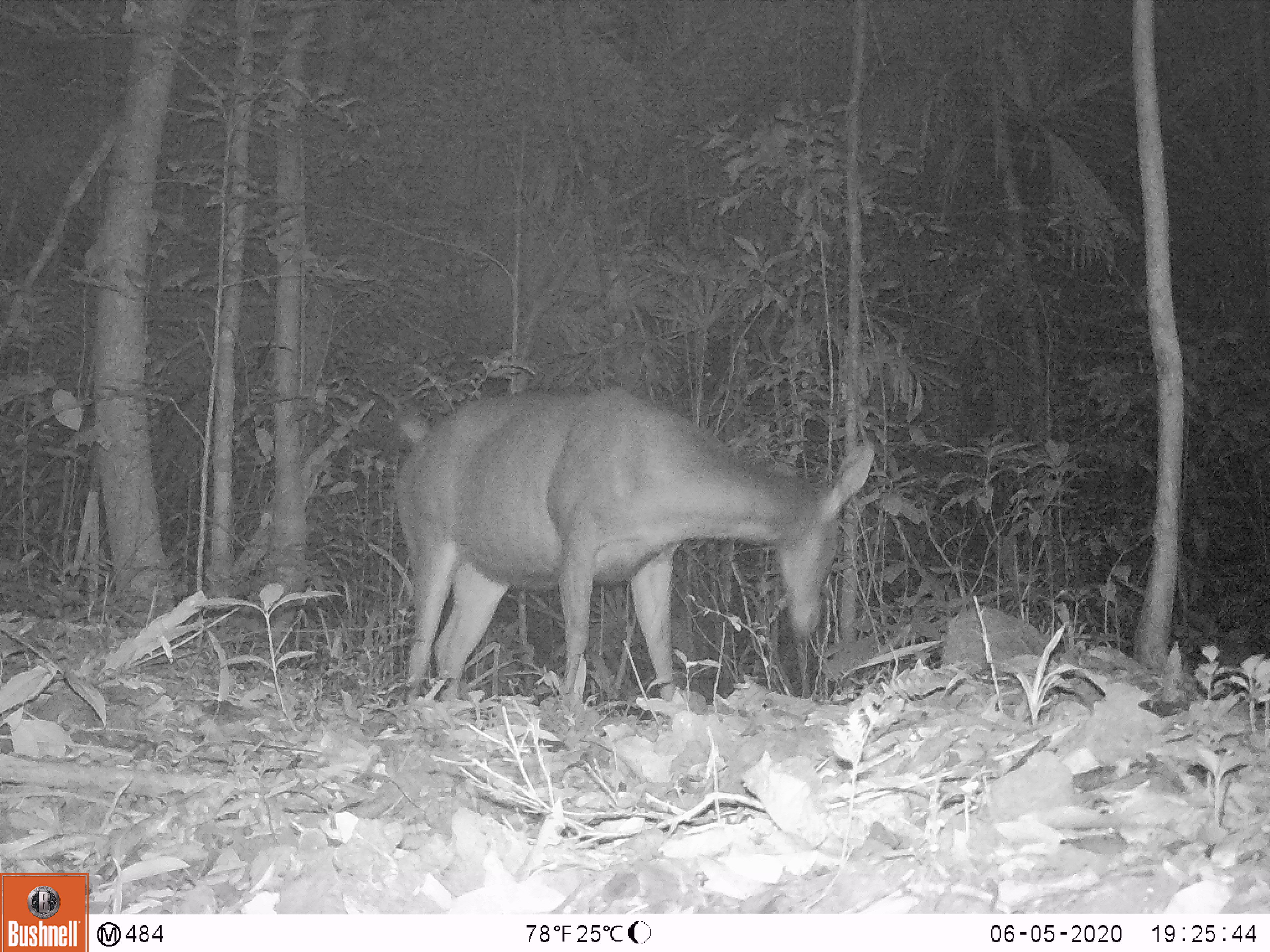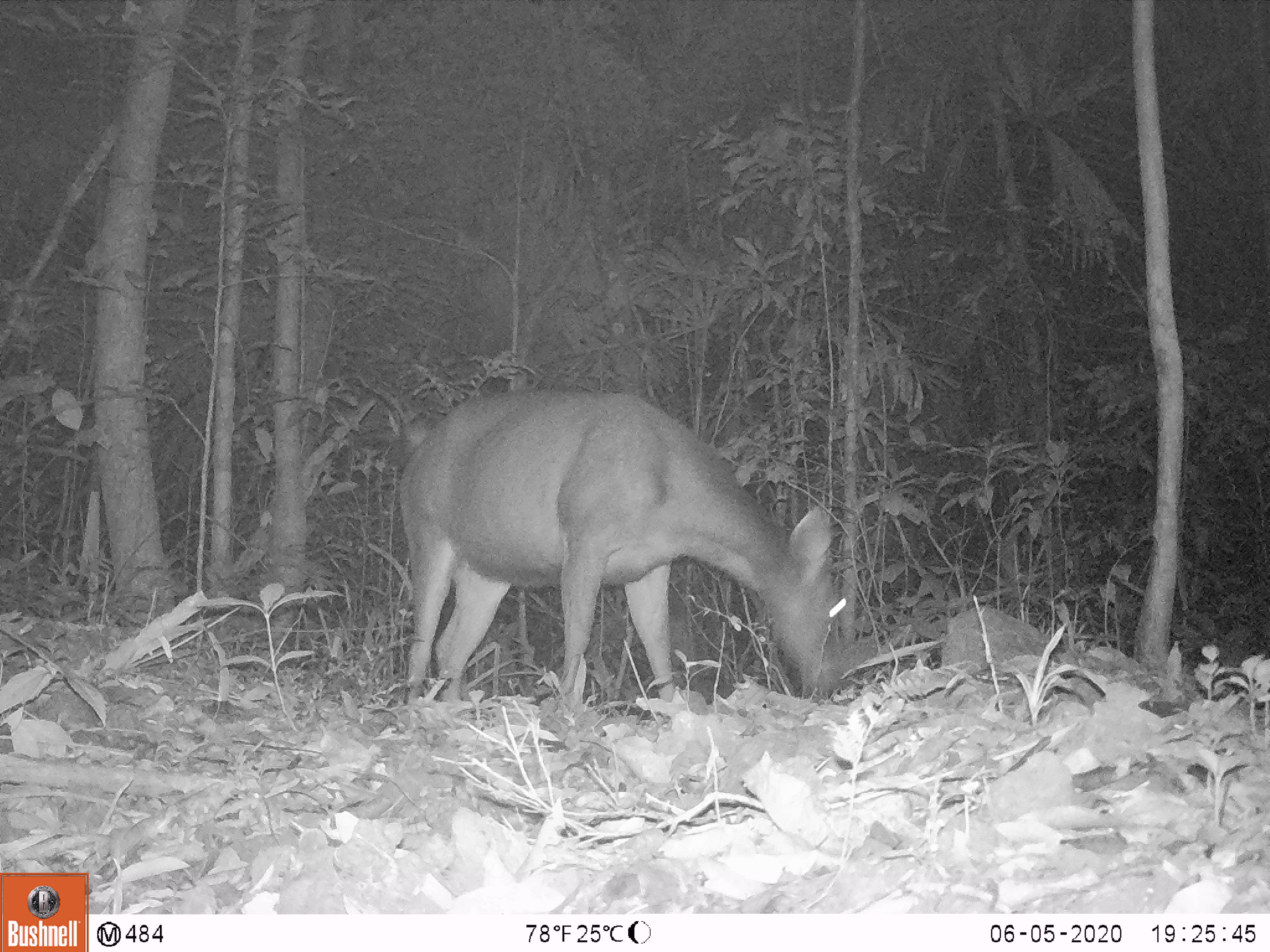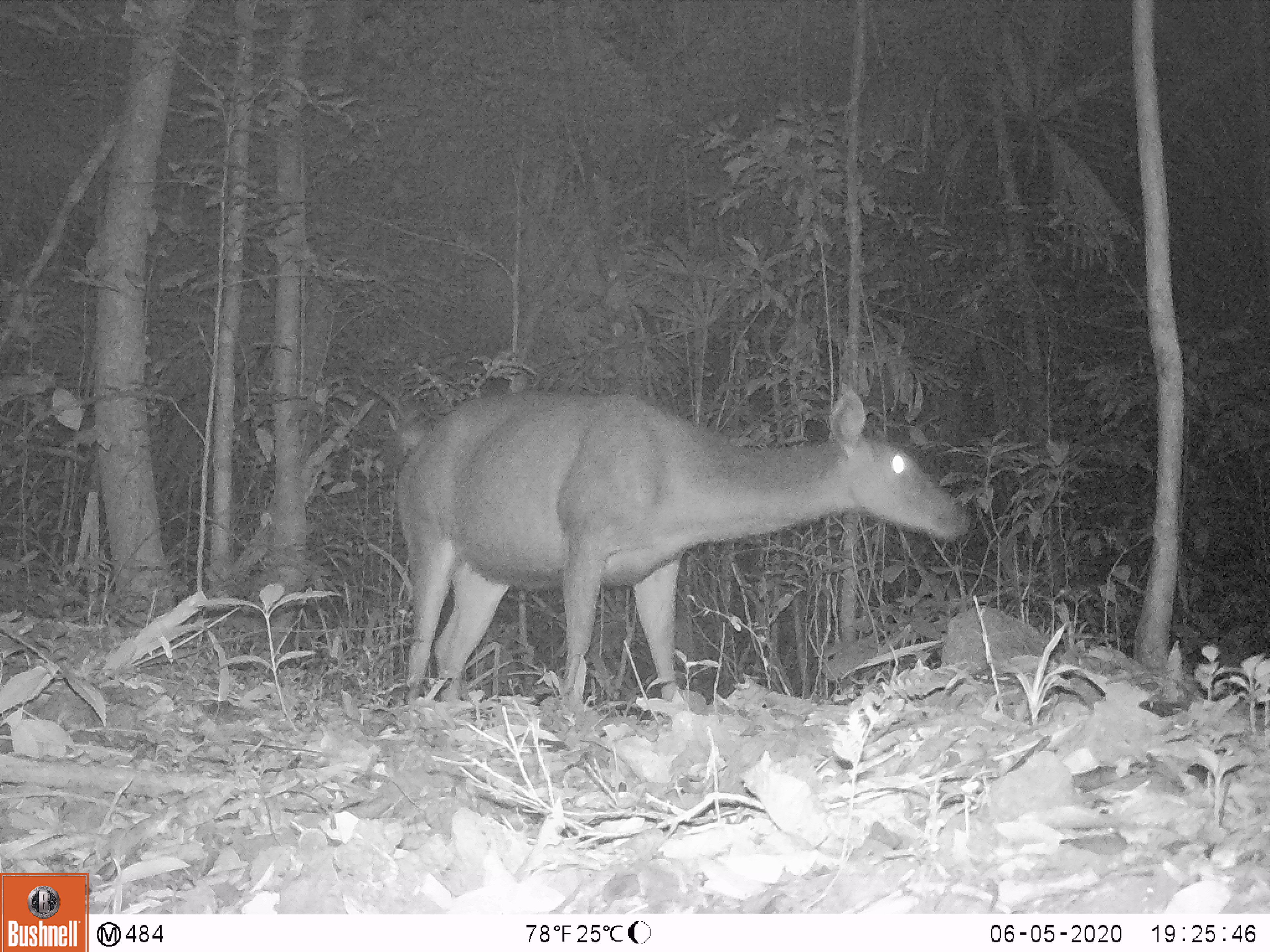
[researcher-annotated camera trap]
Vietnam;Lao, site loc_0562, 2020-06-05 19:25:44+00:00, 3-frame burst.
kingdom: Animalia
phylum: Chordata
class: Mammalia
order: Artiodactyla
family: Cervidae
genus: Rusa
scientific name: Rusa unicolor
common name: sambar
Sambar (Rusa unicolor). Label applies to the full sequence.